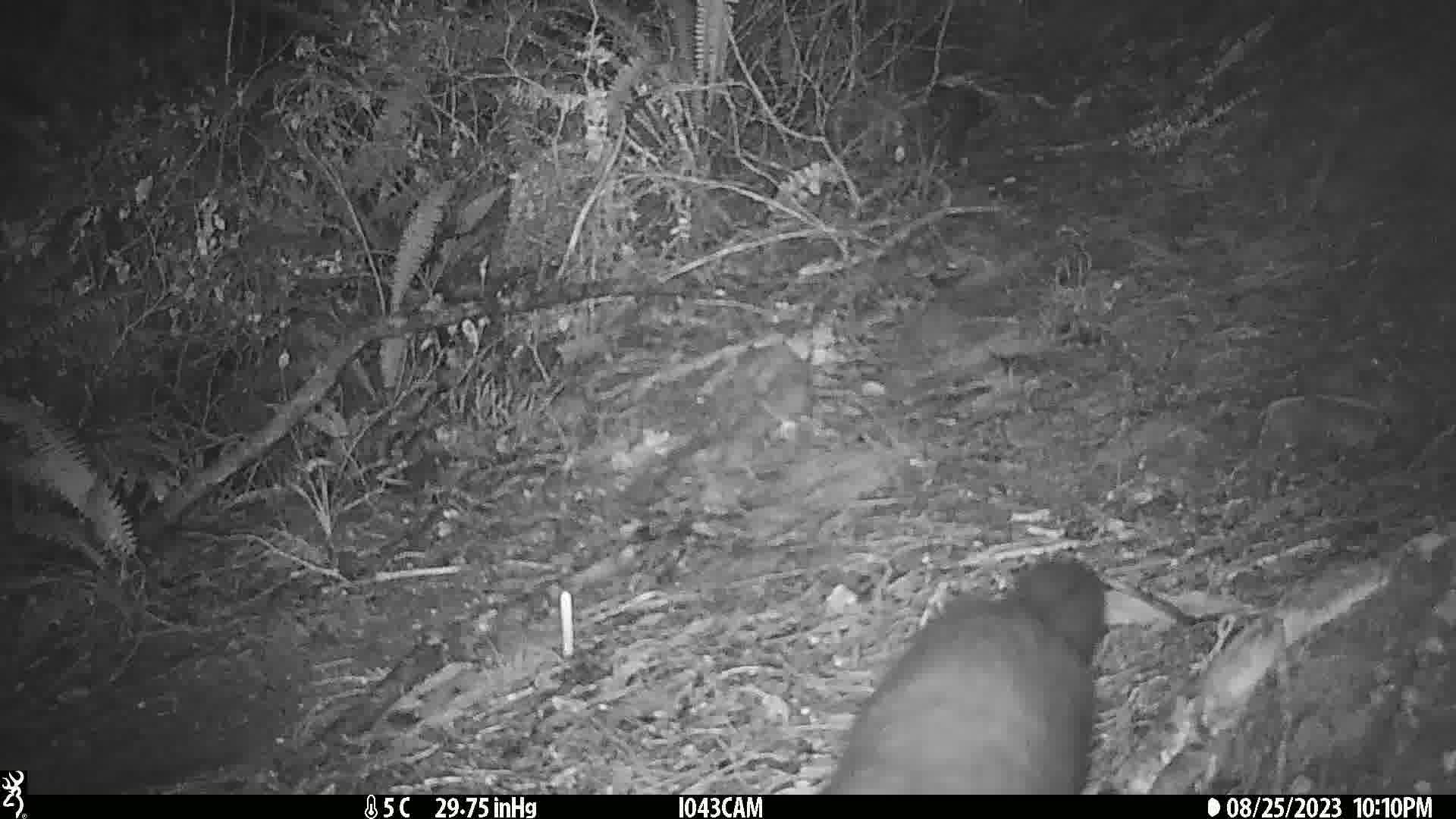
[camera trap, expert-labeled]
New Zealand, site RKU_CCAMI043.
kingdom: Animalia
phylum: Chordata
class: Mammalia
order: Diprotodontia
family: Phalangeridae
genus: Trichosurus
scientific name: Trichosurus vulpecula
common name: common brushtail possum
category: possum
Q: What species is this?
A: Possum (common brushtail possum) (Trichosurus vulpecula).